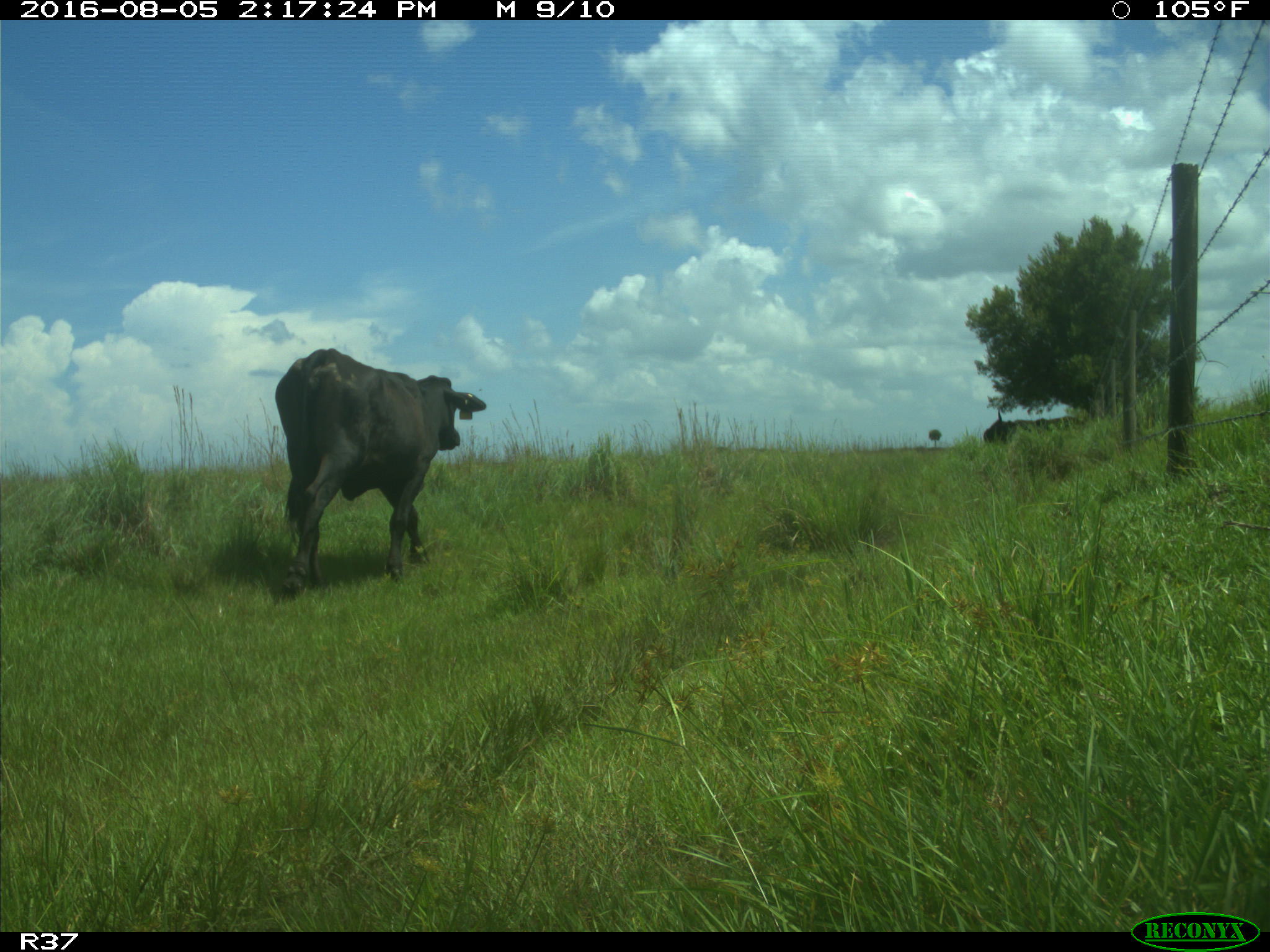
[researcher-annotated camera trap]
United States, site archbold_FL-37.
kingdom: Animalia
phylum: Chordata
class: Mammalia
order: Artiodactyla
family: Bovidae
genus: Bos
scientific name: Bos taurus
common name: domestic cow